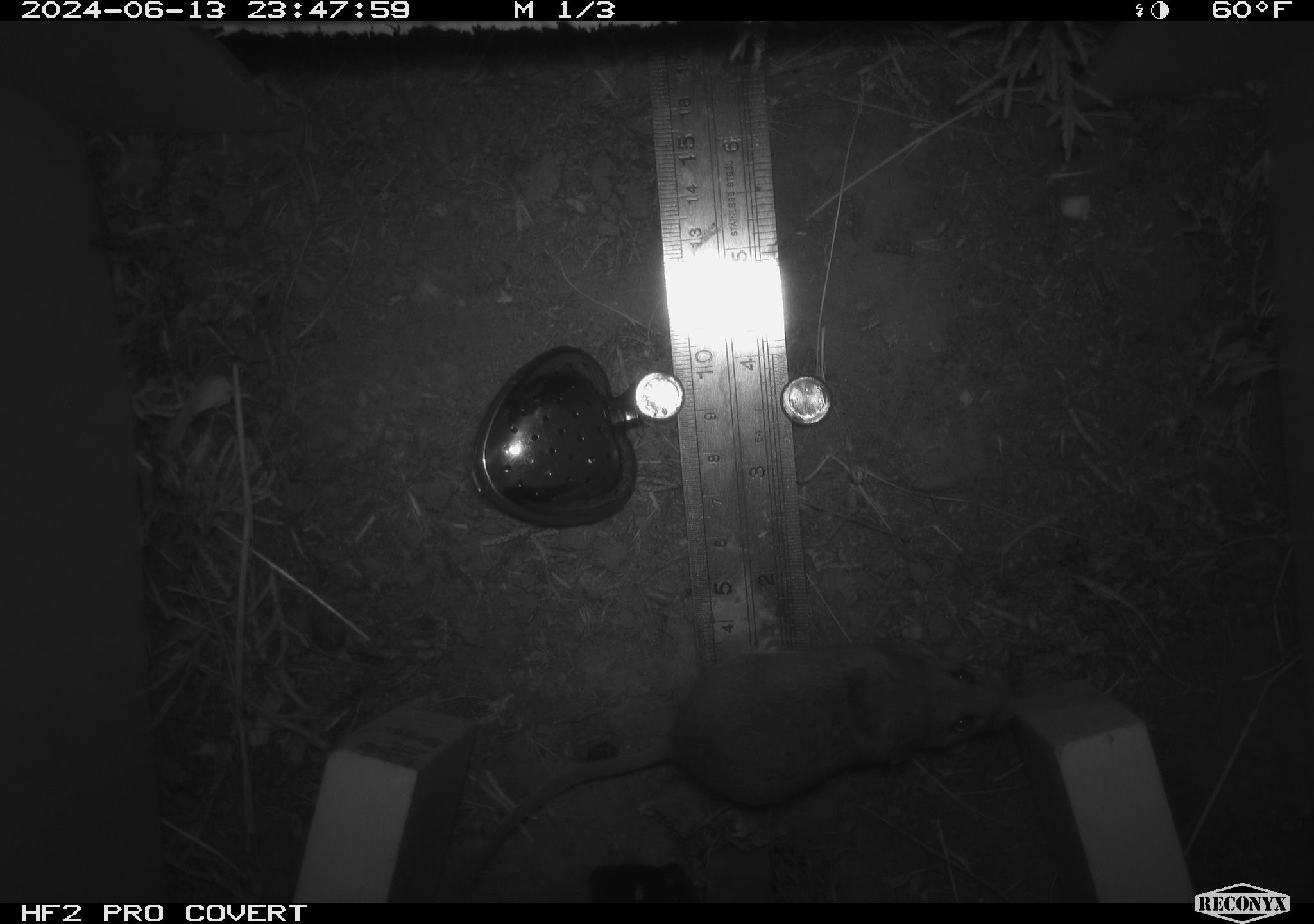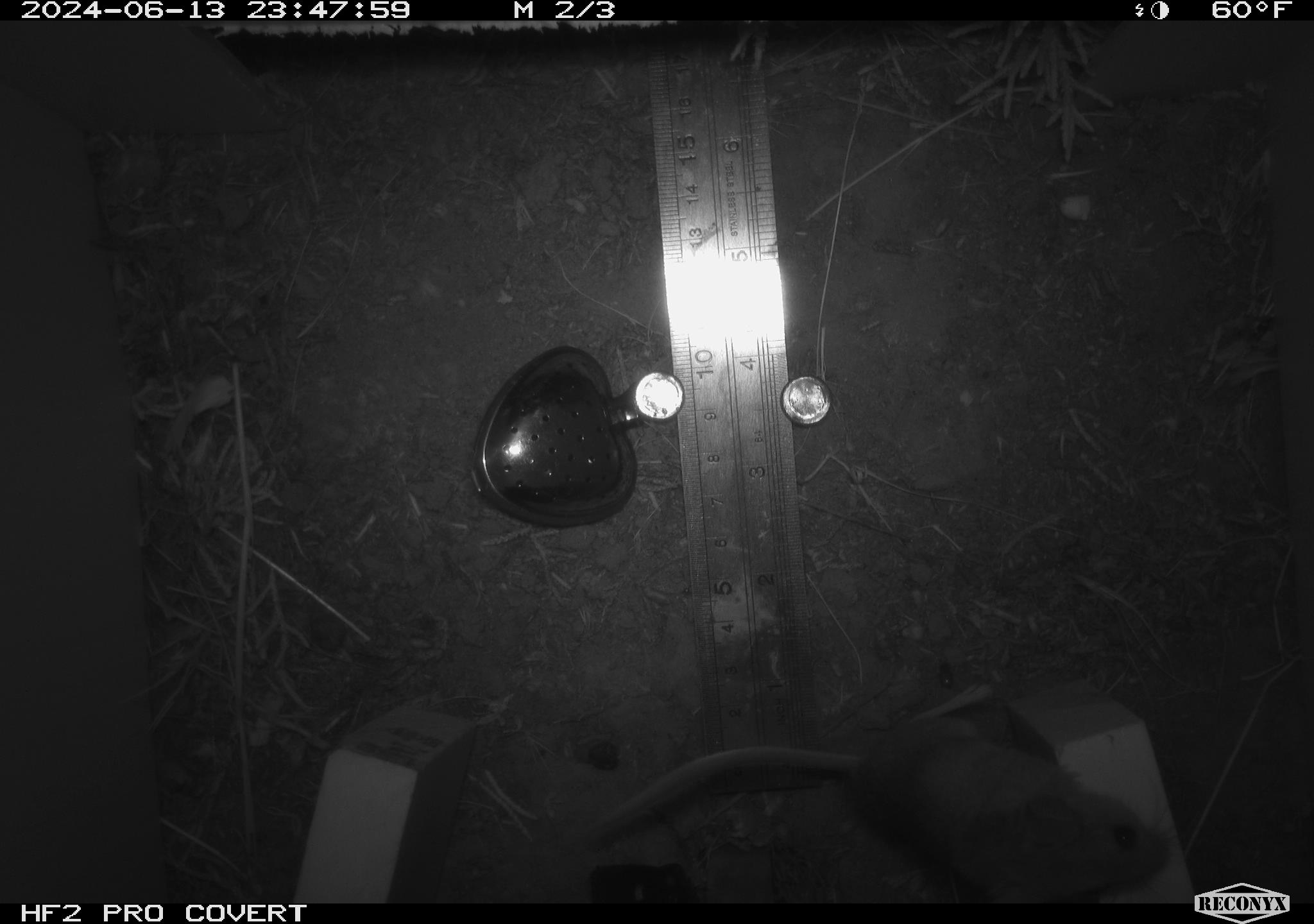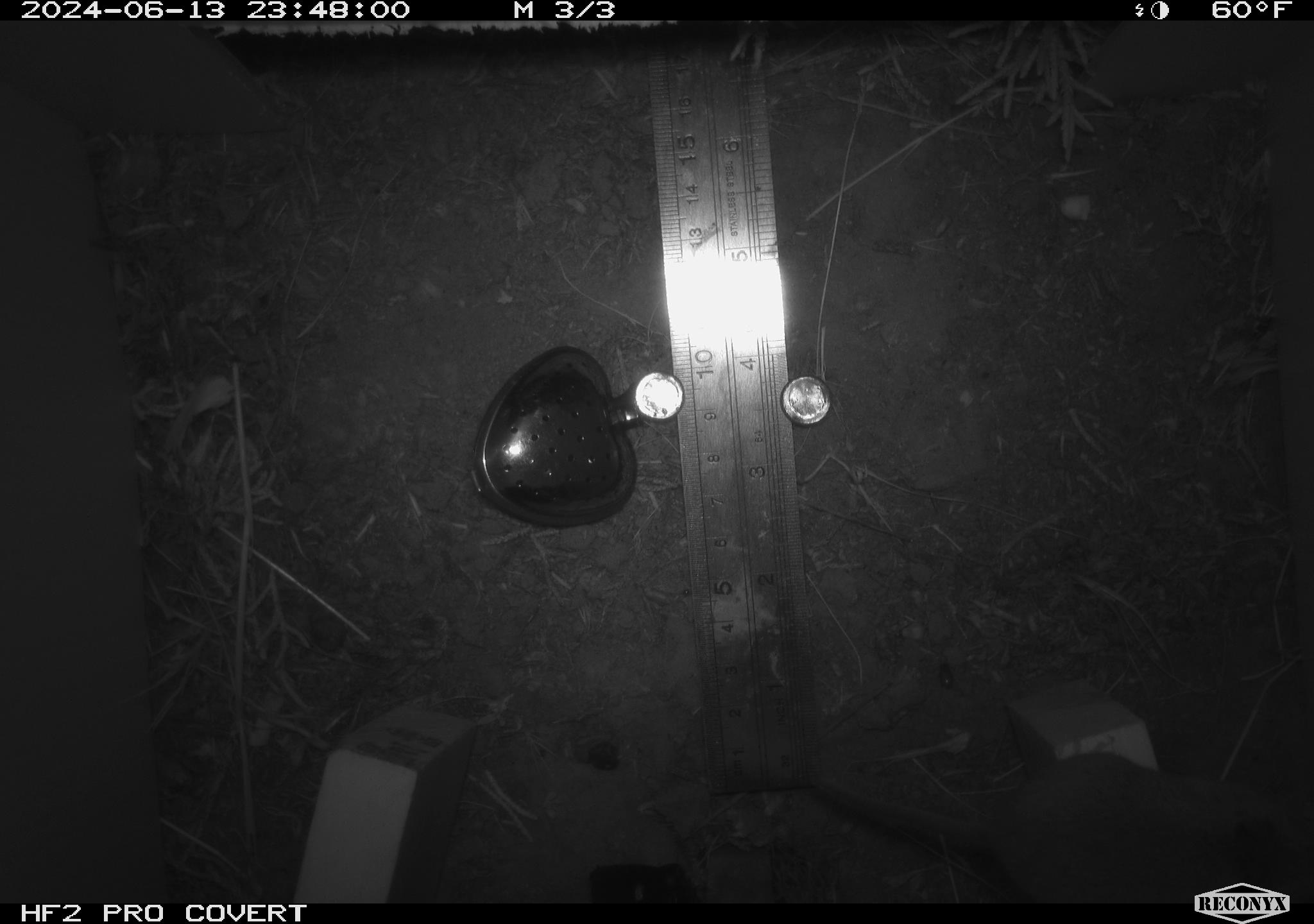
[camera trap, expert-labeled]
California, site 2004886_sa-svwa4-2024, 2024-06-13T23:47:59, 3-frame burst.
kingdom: Animalia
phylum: Chordata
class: Mammalia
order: Rodentia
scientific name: Rodentia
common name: mouse species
Mouse species (Rodentia).